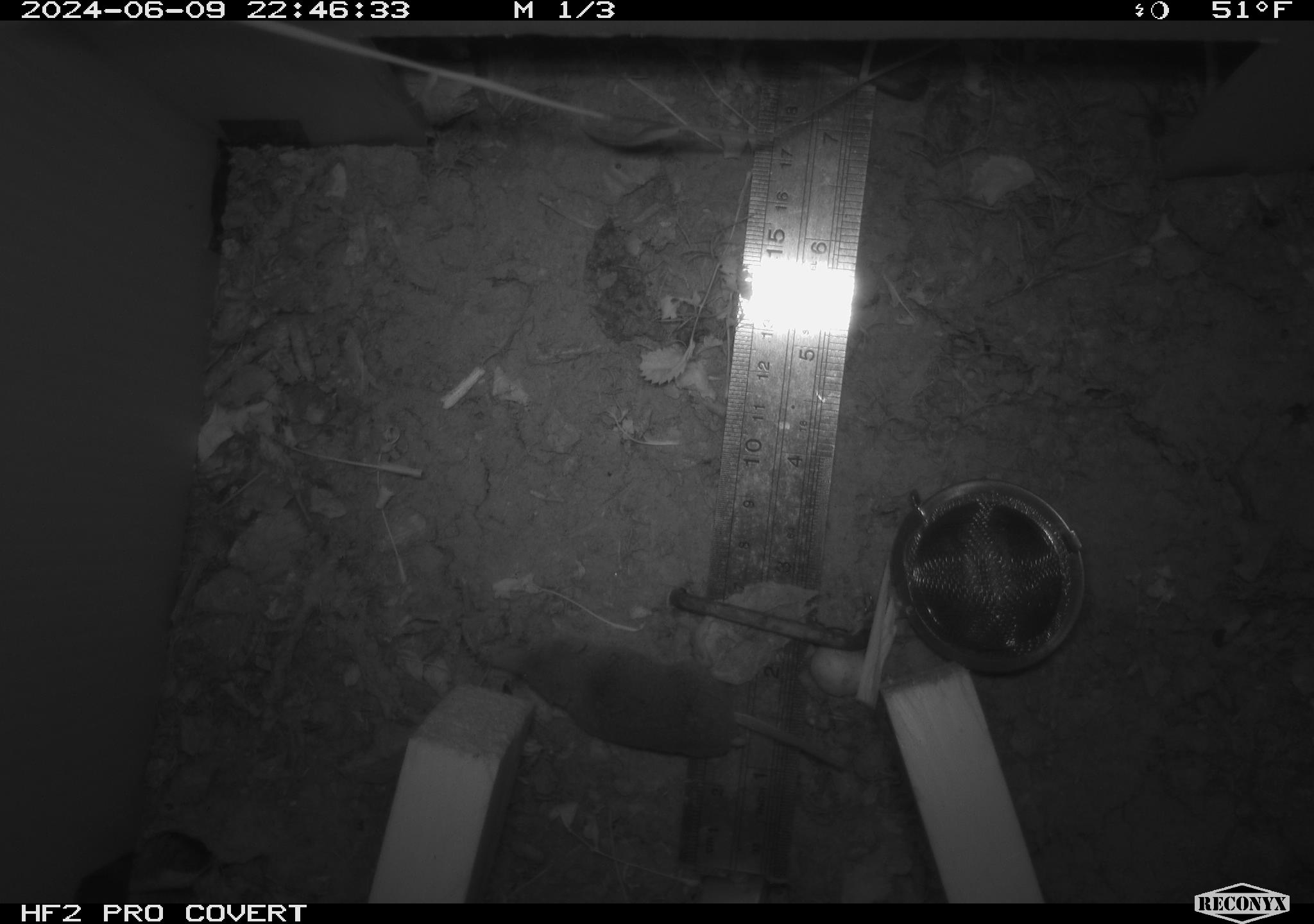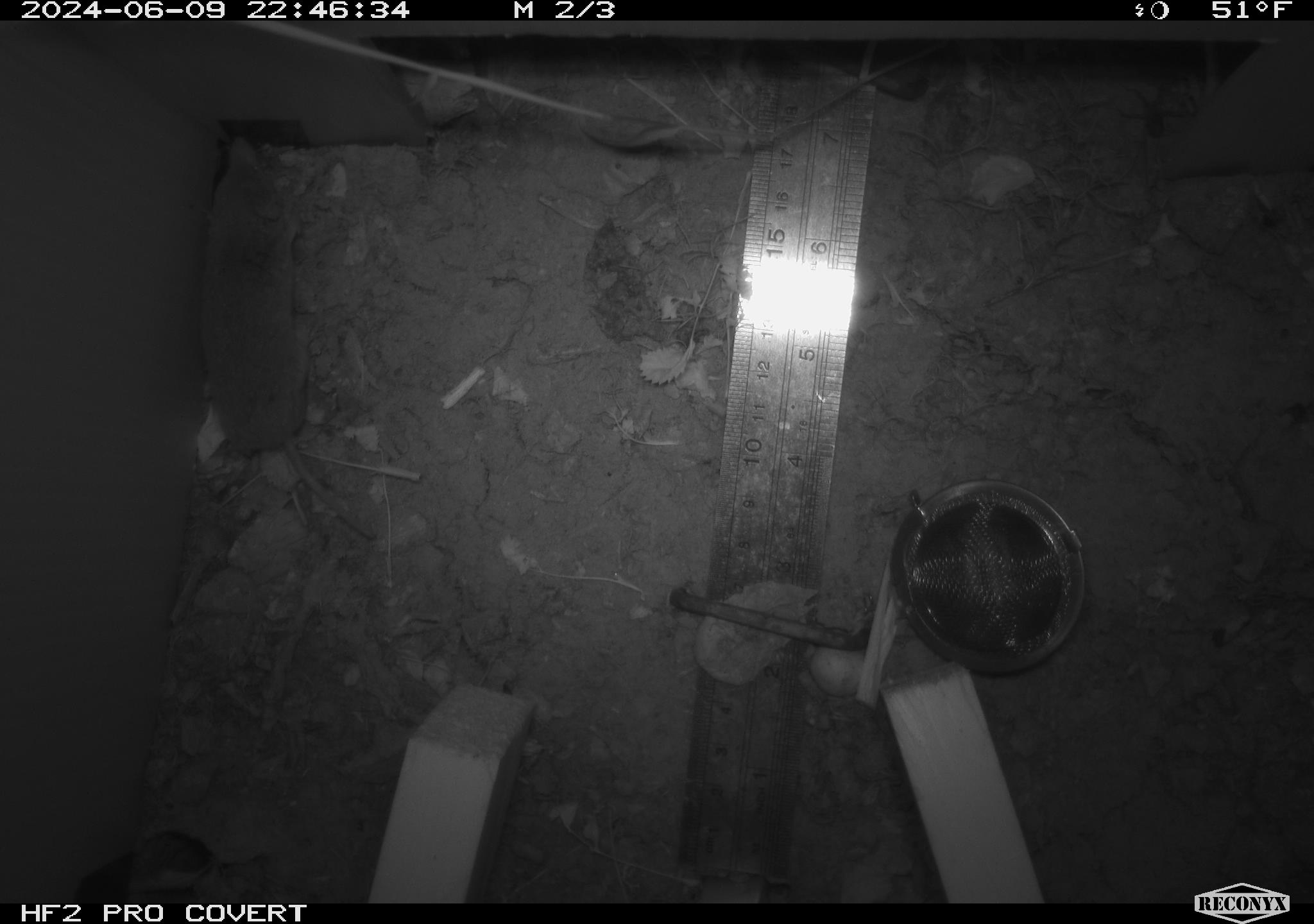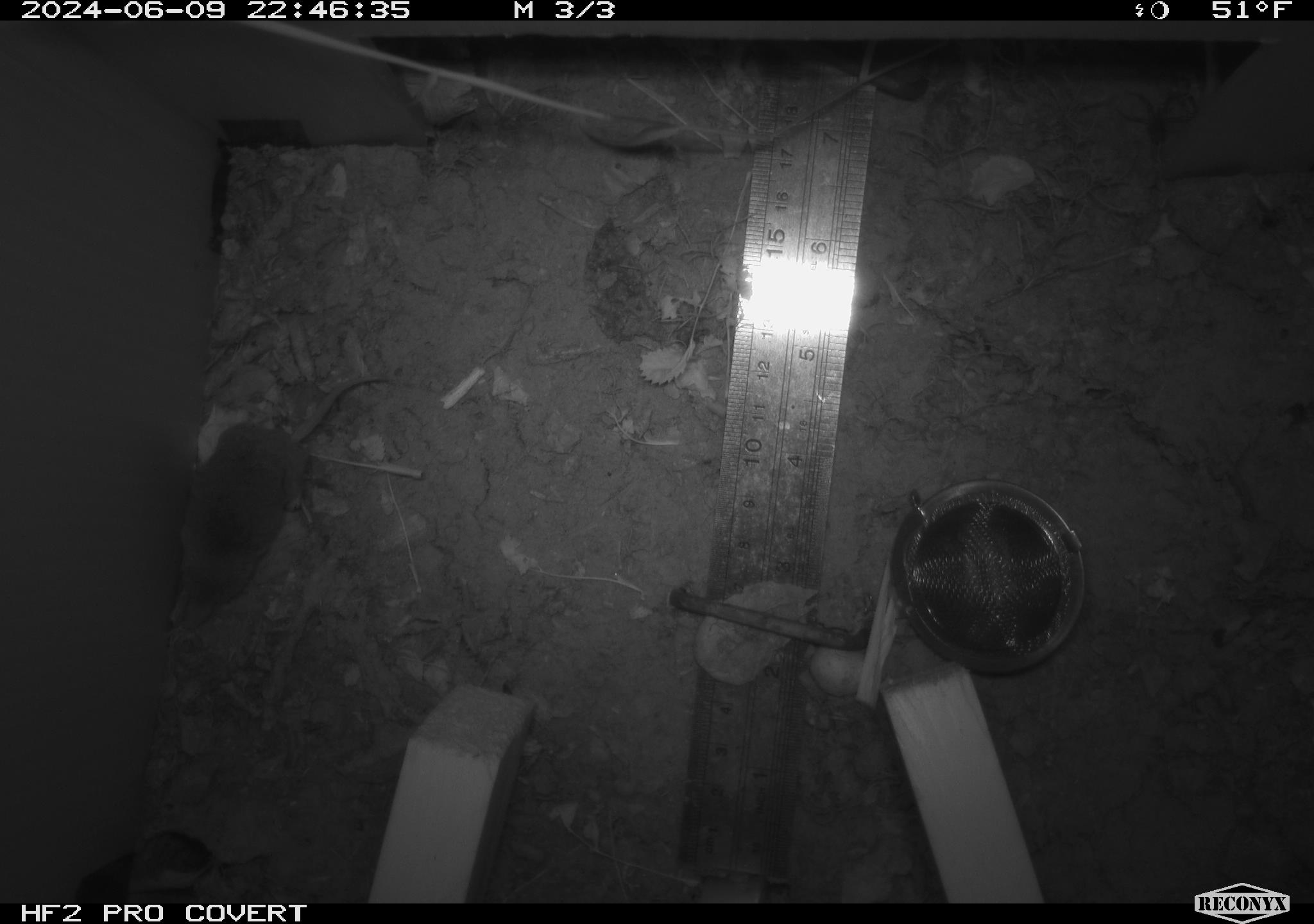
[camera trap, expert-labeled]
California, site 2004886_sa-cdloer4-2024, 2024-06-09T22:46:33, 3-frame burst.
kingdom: Animalia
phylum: Chordata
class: Mammalia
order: Rodentia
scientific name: Rodentia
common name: rodent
Rodent (Rodentia).